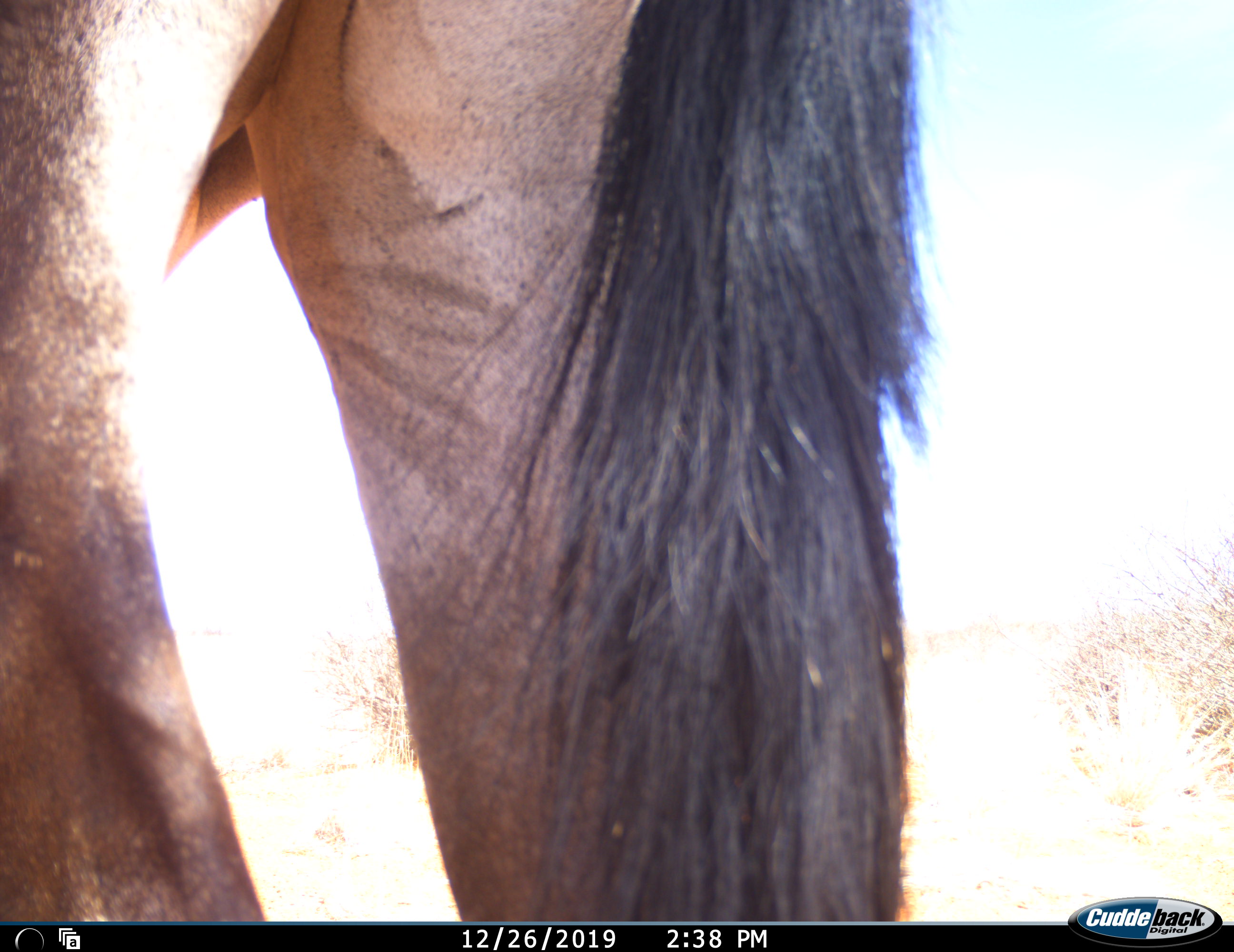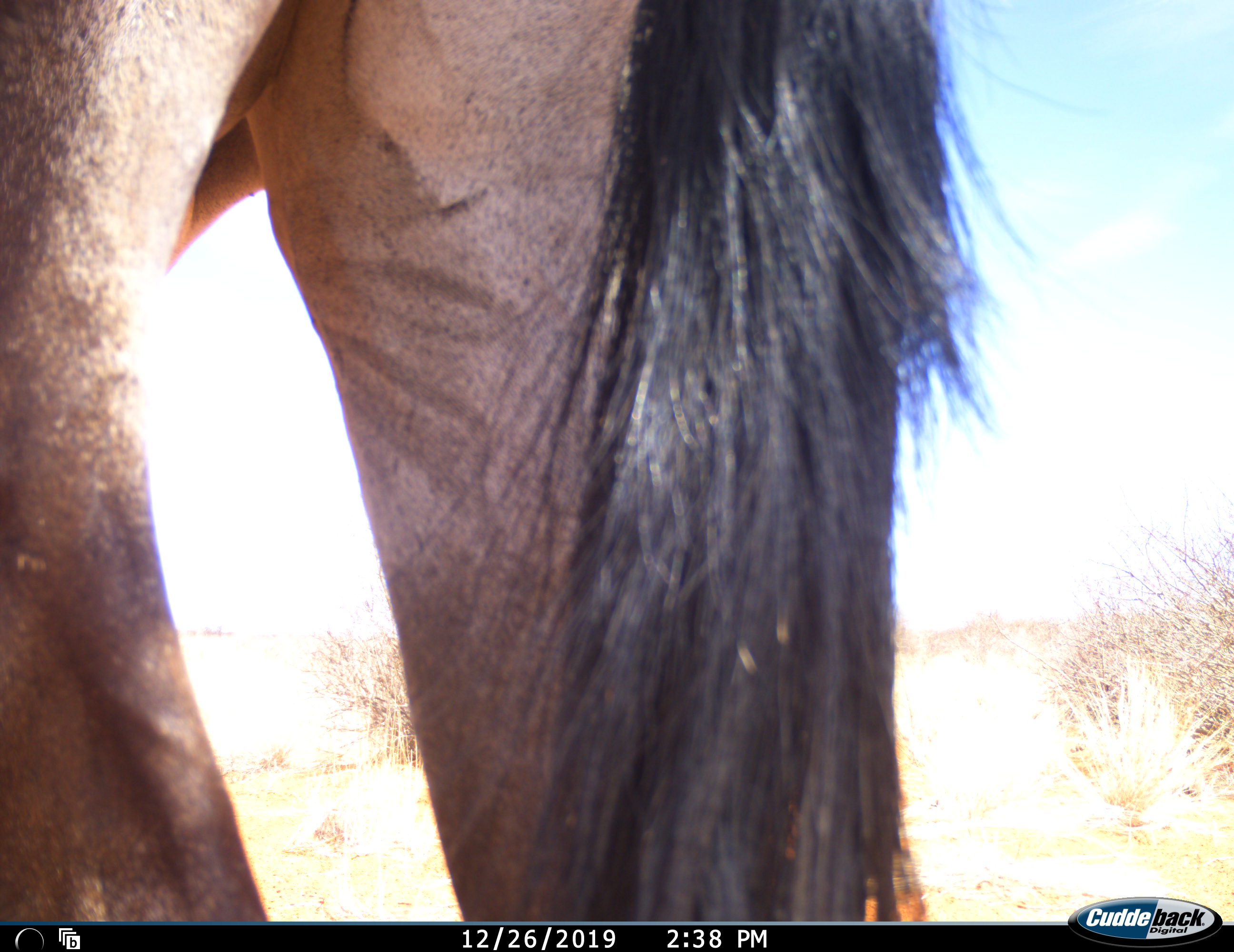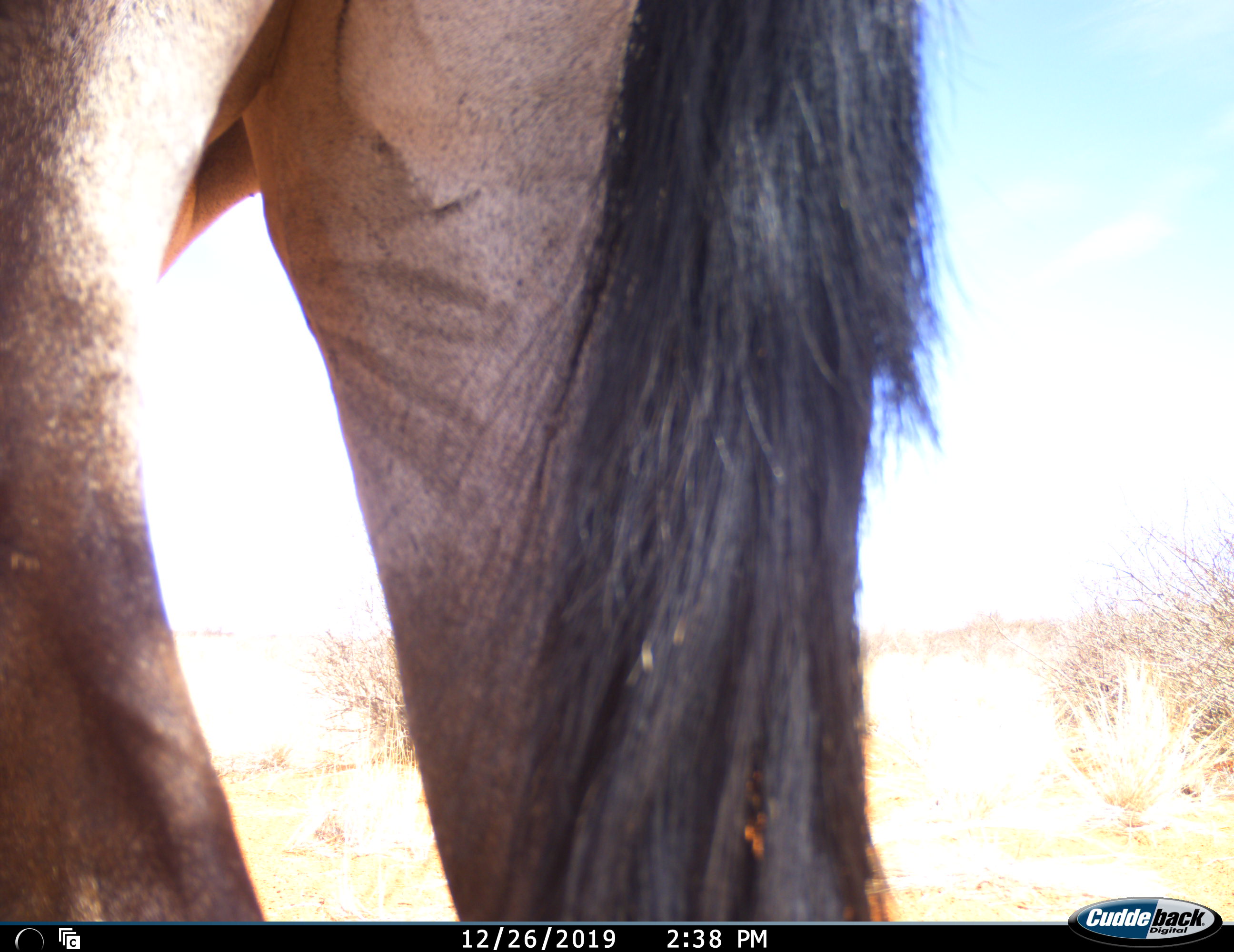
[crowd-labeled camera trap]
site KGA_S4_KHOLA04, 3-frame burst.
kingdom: Animalia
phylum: Chordata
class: Mammalia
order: Artiodactyla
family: Bovidae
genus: Oryx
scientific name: Oryx gazella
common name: gemsbok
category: oryx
Oryx (gemsbok) (Oryx gazella), count 1. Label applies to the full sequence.